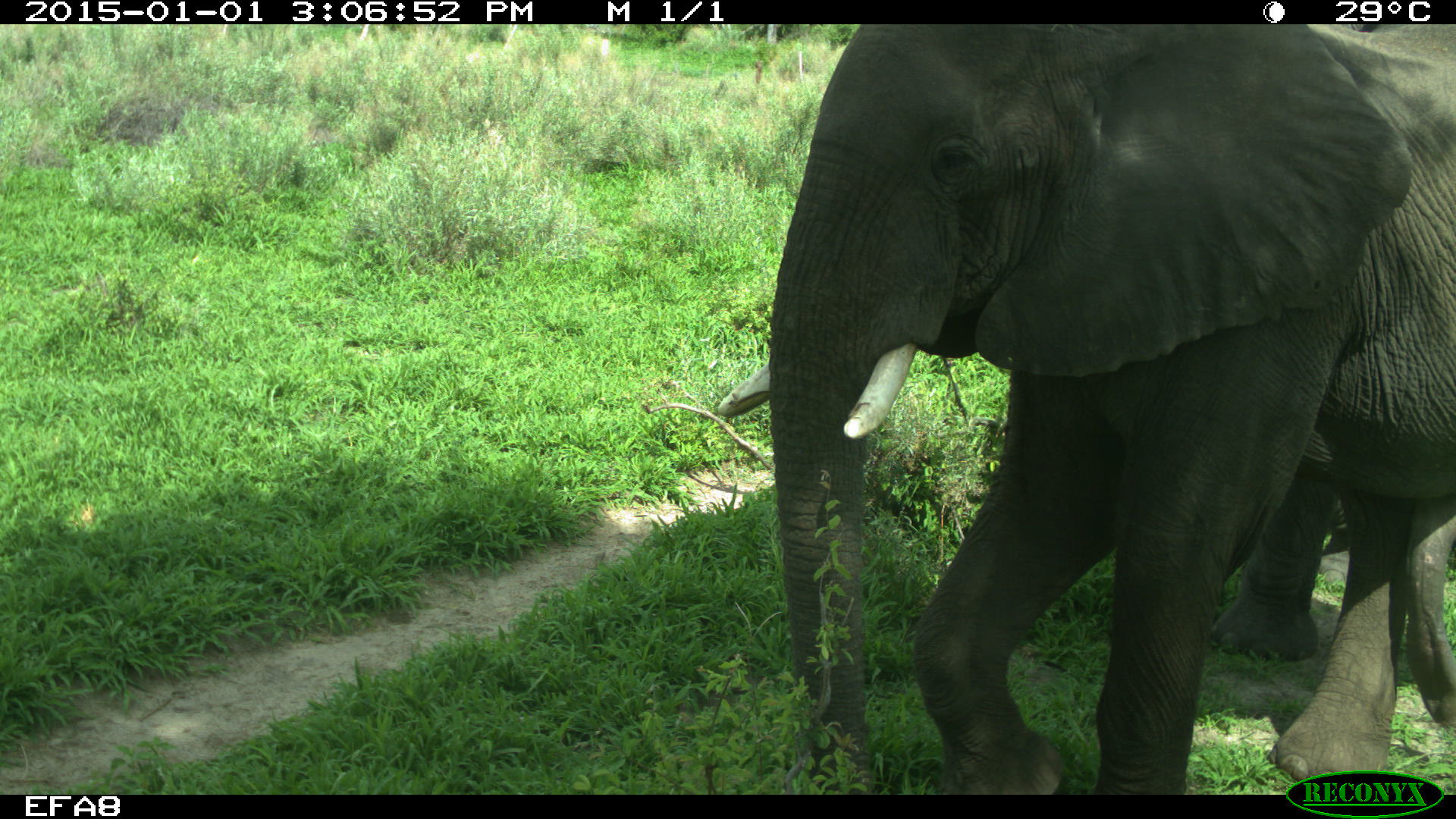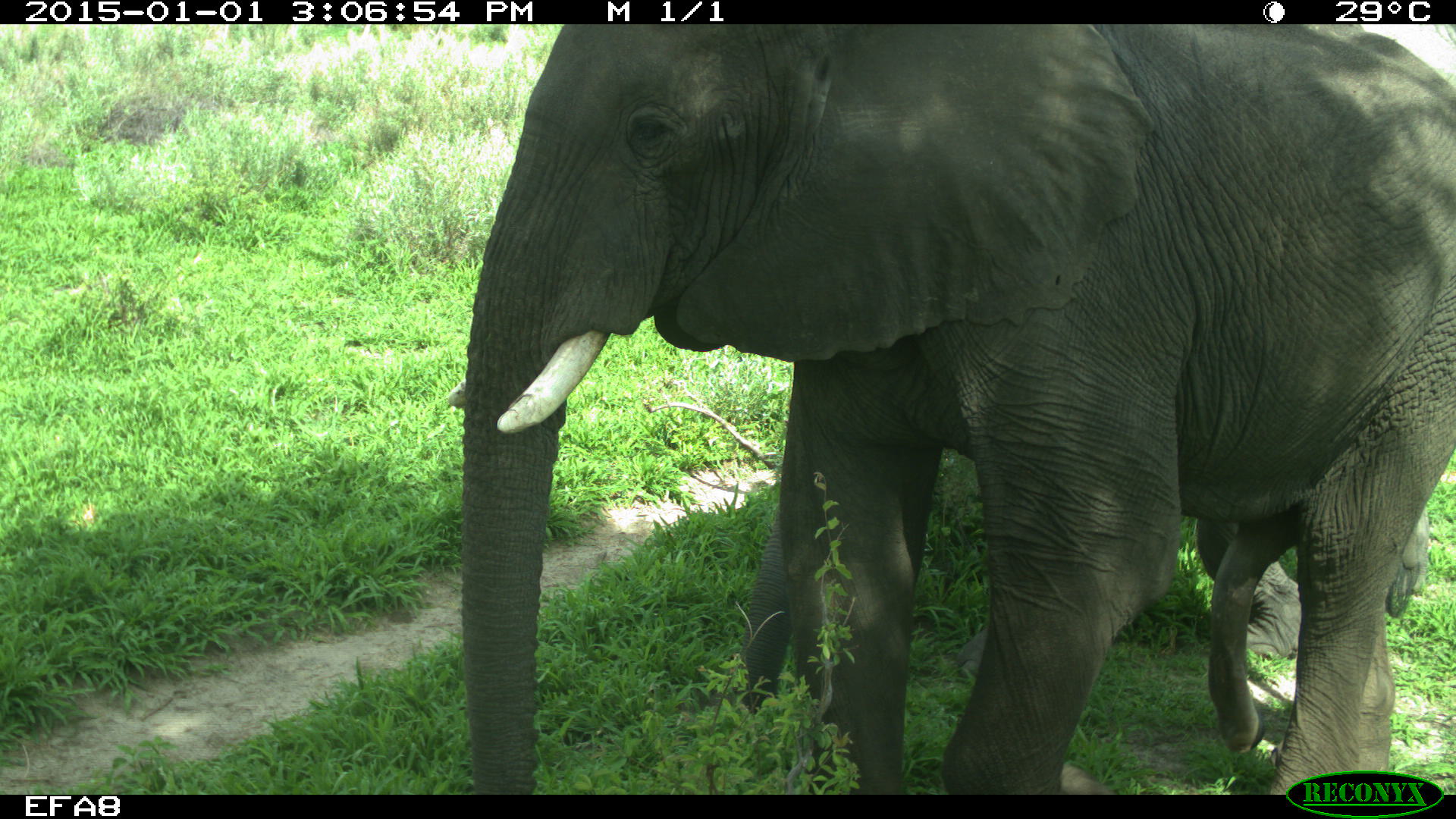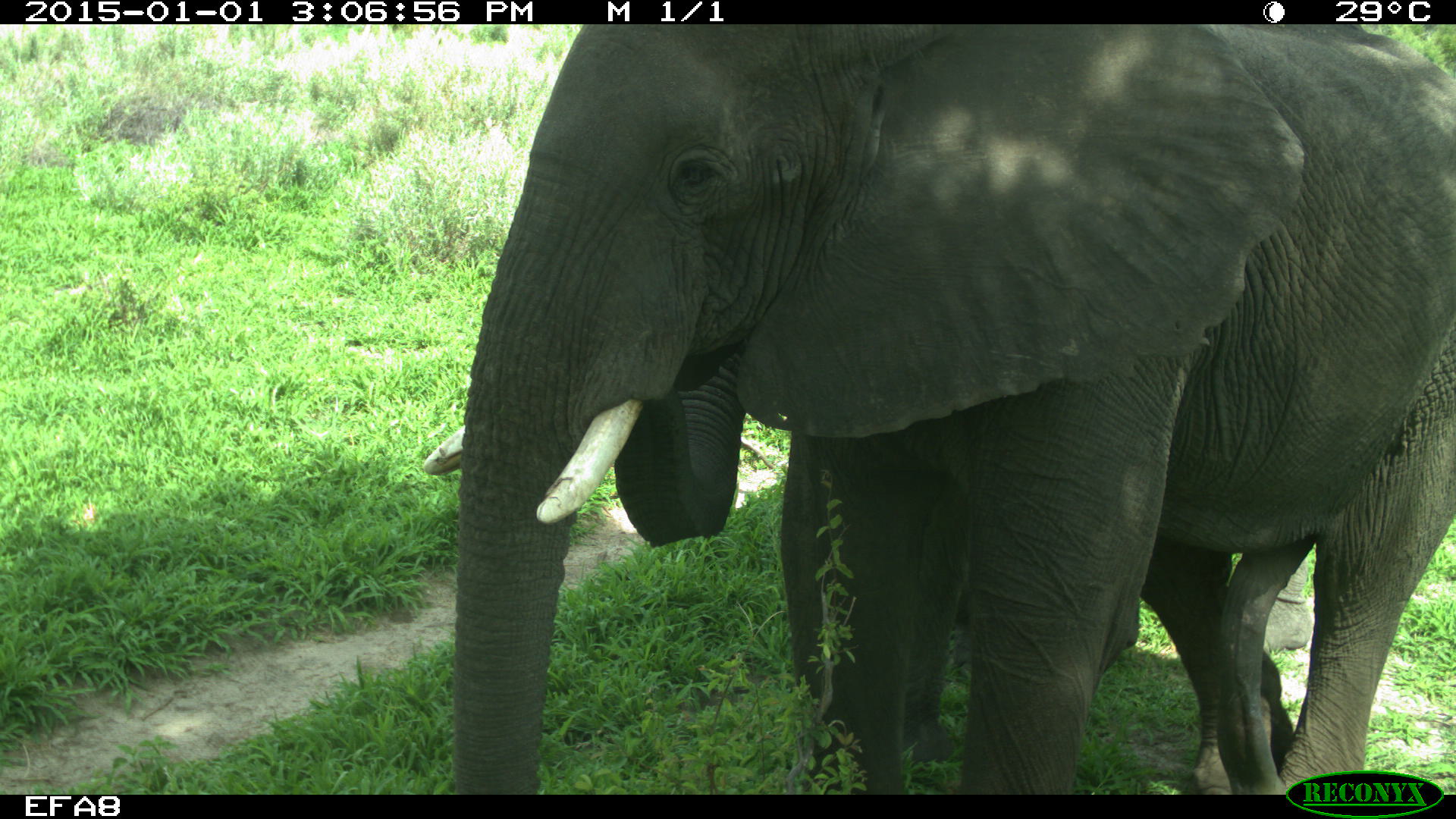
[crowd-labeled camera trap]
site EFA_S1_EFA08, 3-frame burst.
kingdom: Animalia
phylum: Chordata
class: Mammalia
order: Proboscidea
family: Elephantidae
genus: Loxodonta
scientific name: Loxodonta africana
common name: african bush elephant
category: elephant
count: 2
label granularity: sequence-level